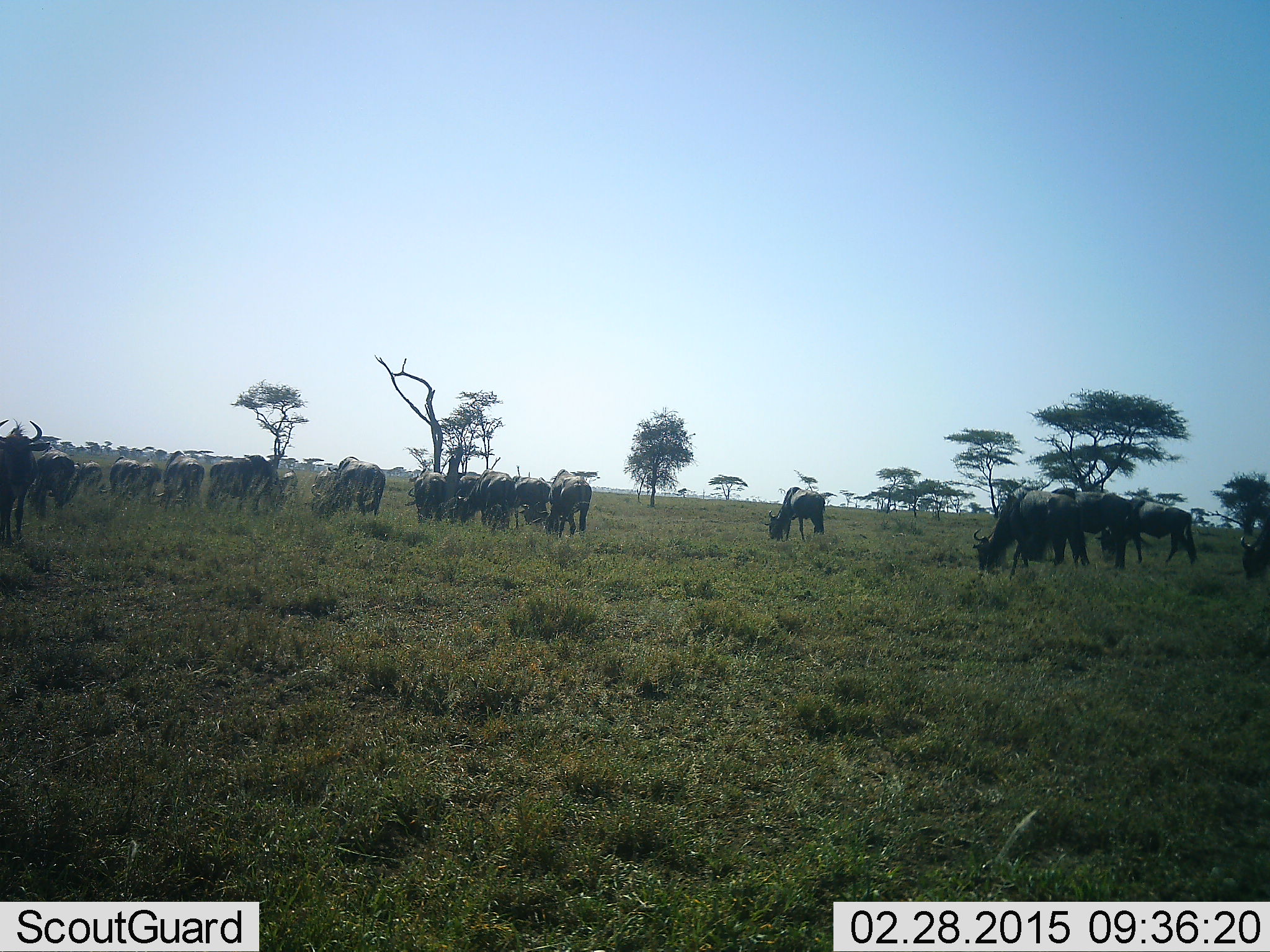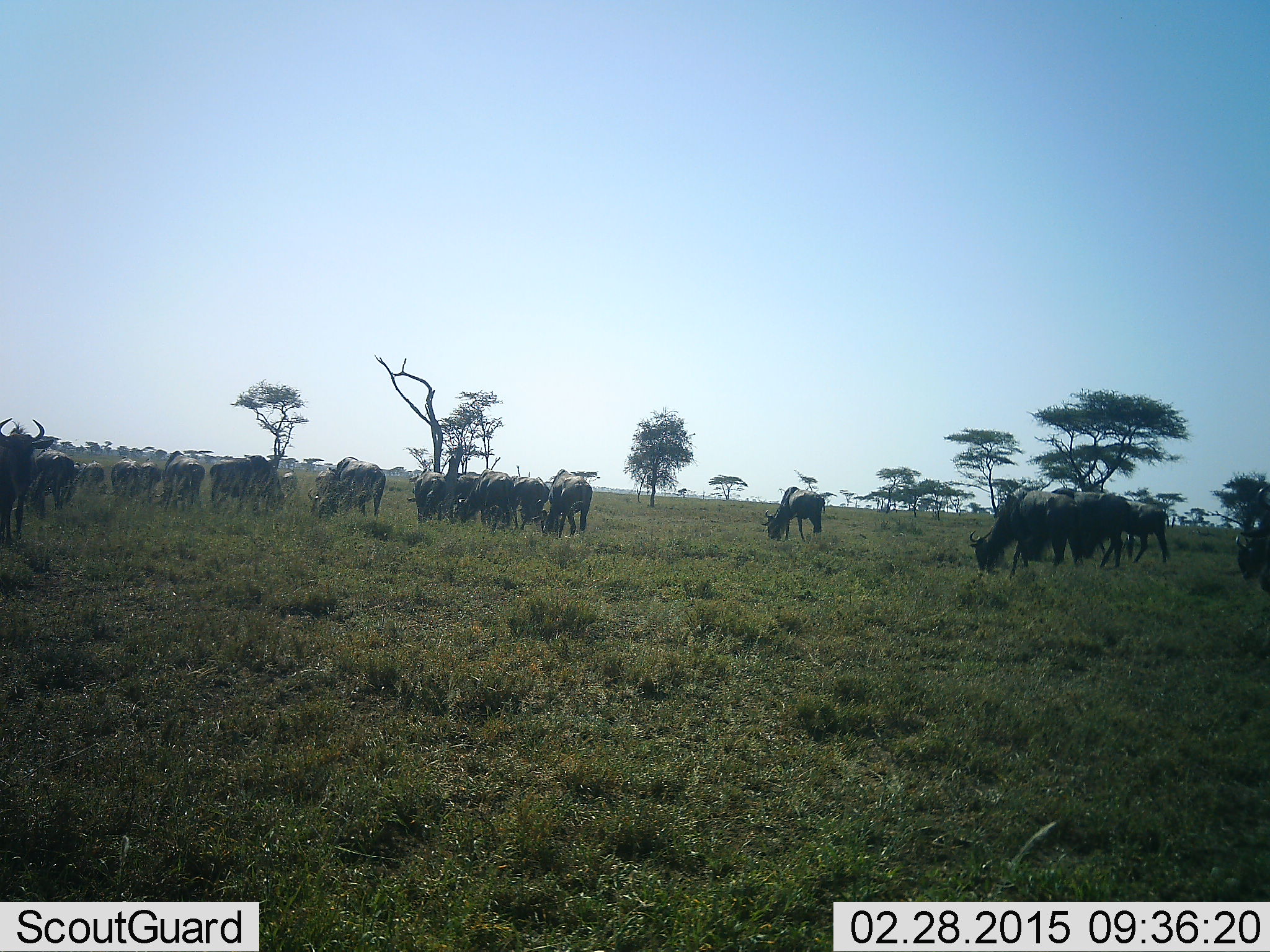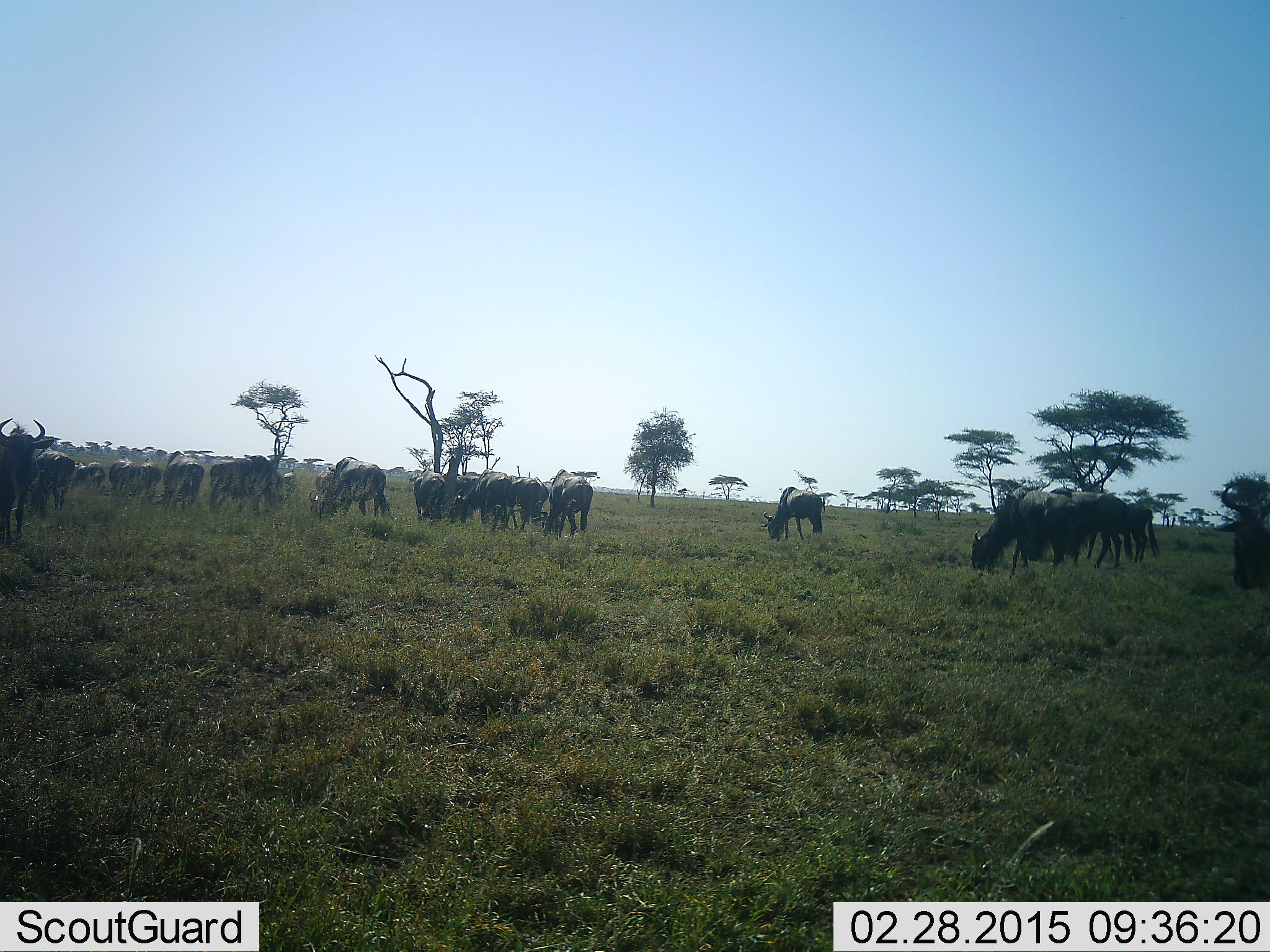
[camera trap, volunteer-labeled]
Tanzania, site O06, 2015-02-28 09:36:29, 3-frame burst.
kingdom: Animalia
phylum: Chordata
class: Mammalia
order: Artiodactyla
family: Bovidae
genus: Connochaetes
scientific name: Connochaetes taurinus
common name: blue wildebeest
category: wildebeest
Wildebeest (blue wildebeest) (Connochaetes taurinus), count 11-50. Behavior (volunteer vote fractions): standing 36%, resting 0%, moving 0%, interacting 0%. Young present (vote fraction): 0%. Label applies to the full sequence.